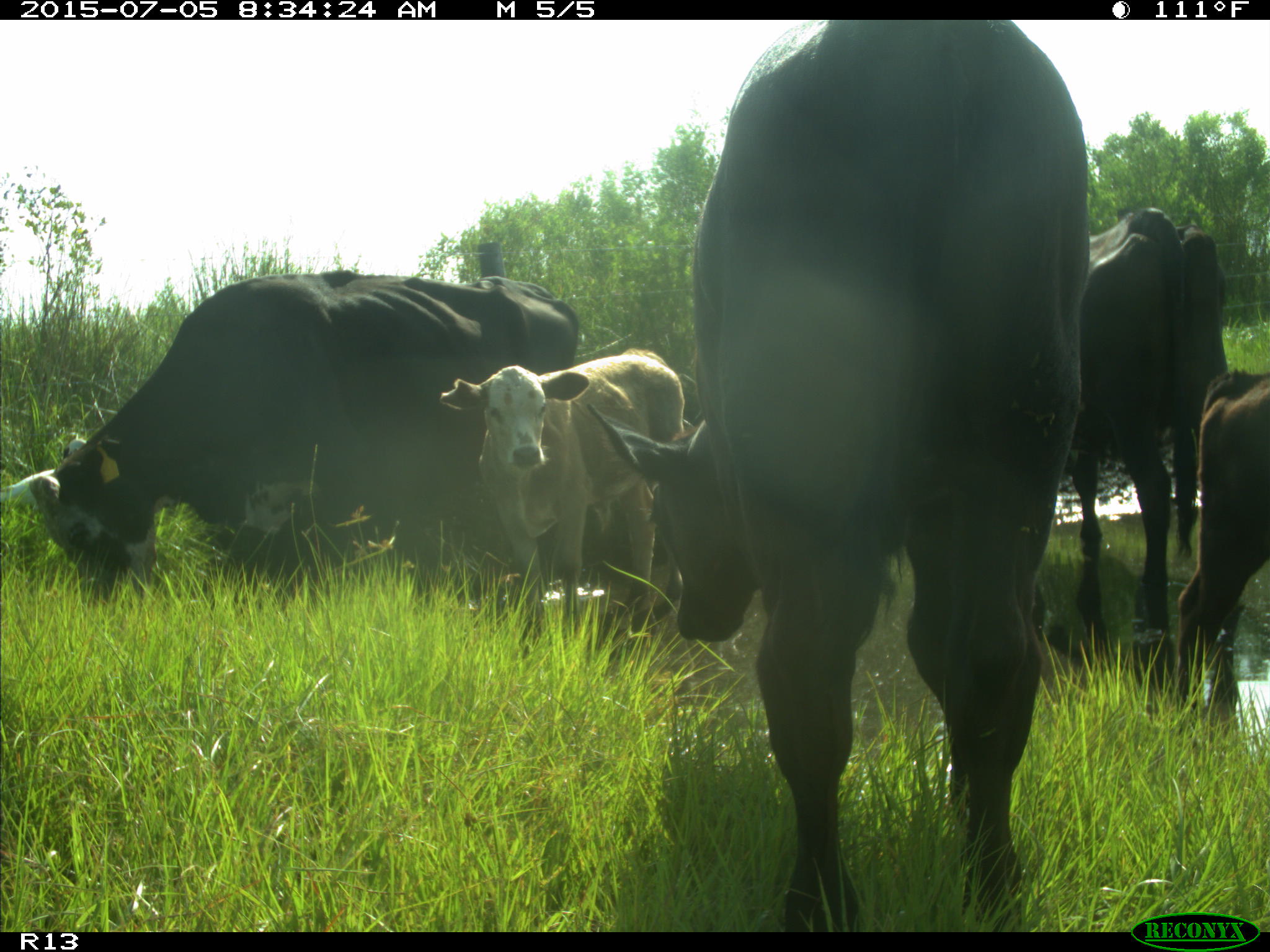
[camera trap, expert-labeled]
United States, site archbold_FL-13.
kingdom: Animalia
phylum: Chordata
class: Mammalia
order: Artiodactyla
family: Bovidae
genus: Bos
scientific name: Bos taurus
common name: domestic cow